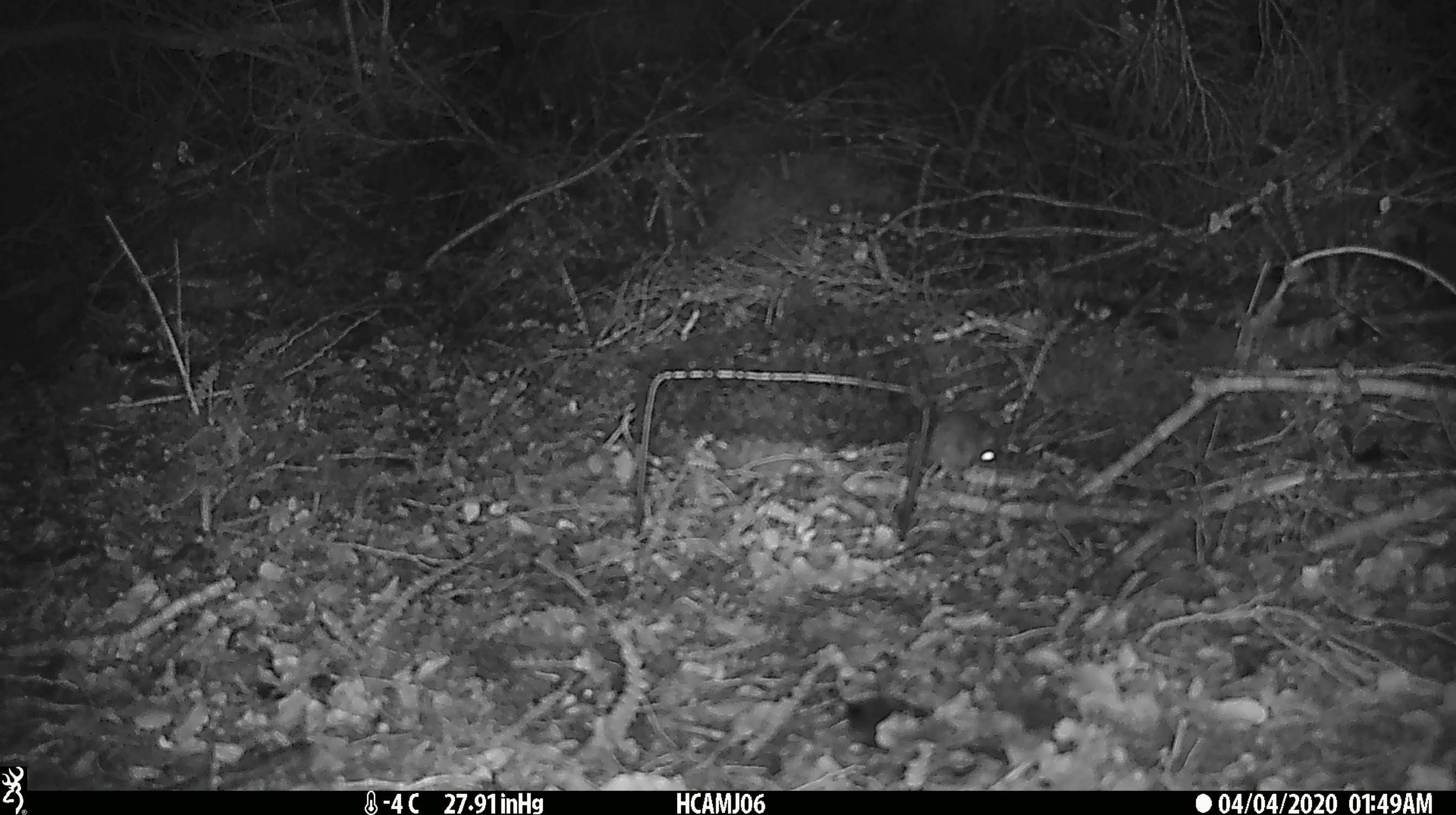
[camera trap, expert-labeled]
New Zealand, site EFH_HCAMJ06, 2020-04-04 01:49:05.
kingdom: Animalia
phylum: Chordata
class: Mammalia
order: Rodentia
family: Muridae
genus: Mus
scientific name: Mus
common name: mouse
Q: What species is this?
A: Mouse (Mus).